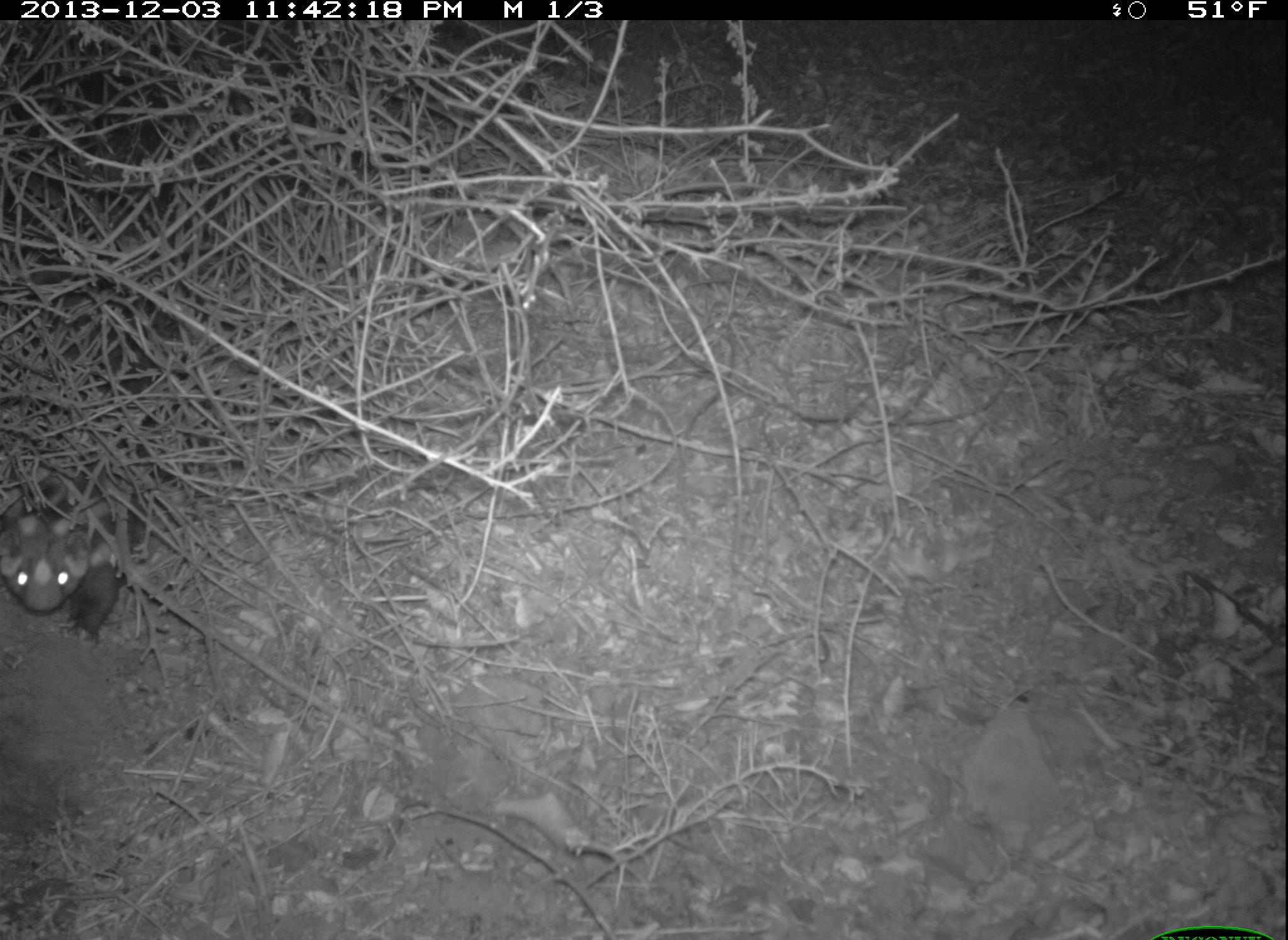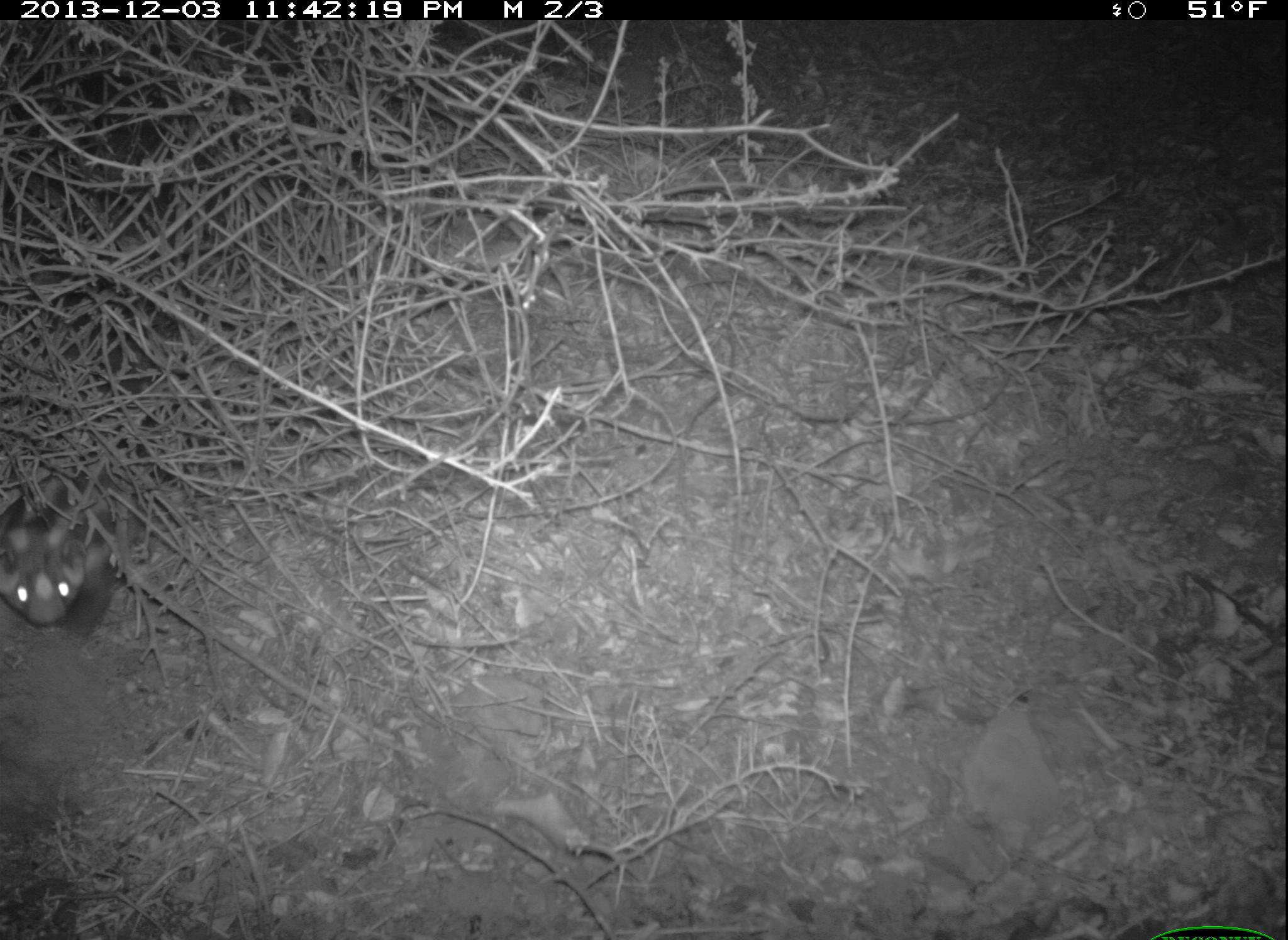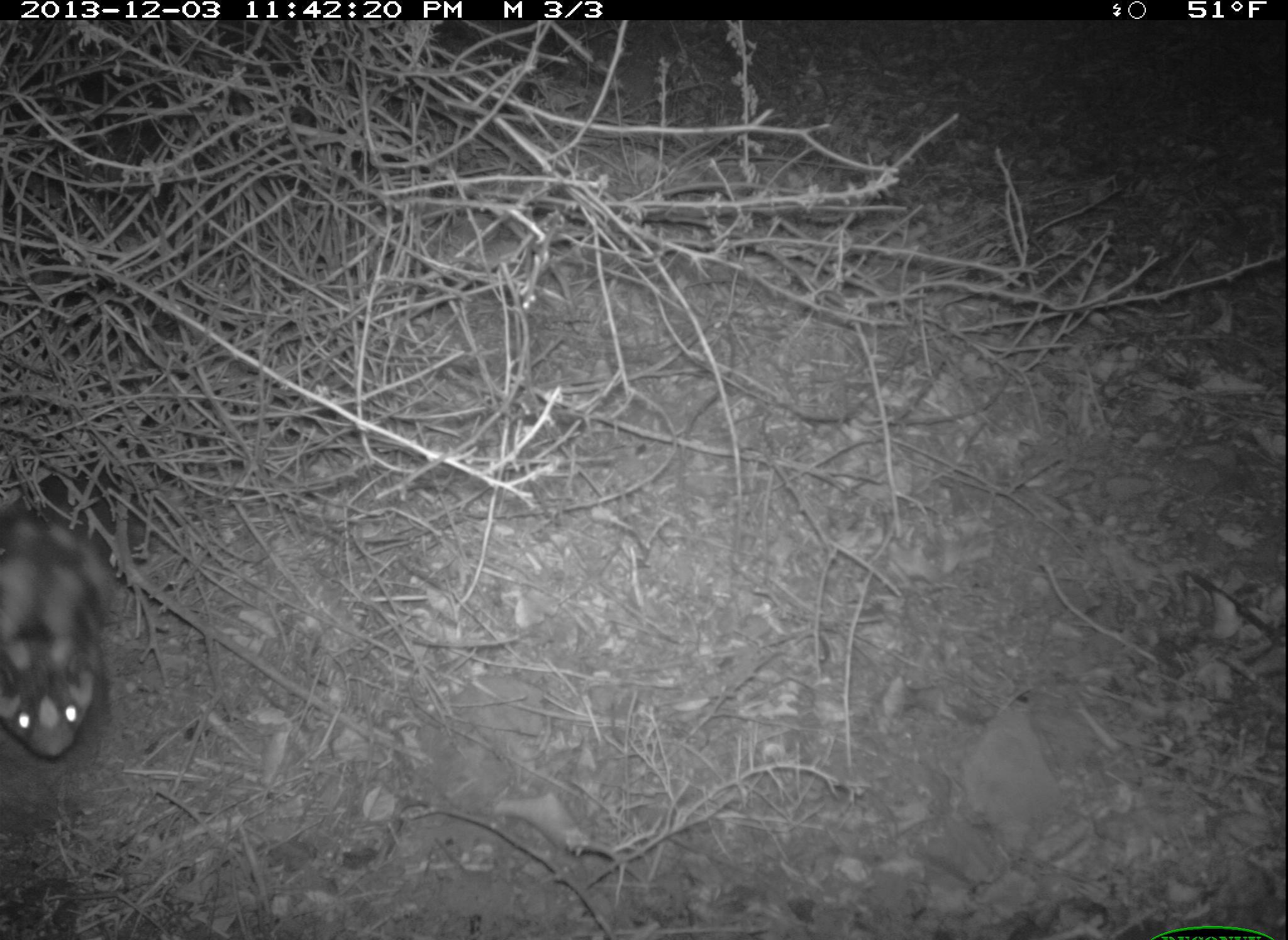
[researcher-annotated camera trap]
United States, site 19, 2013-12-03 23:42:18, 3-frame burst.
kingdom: Animalia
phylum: Chordata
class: Mammalia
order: Carnivora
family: Mephitidae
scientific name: Mephitidae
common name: skunk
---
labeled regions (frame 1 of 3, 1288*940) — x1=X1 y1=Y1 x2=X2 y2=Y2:
skunk: x1=2 y1=465 x2=146 y2=637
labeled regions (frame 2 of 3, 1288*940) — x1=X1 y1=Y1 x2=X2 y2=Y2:
skunk: x1=0 y1=478 x2=116 y2=641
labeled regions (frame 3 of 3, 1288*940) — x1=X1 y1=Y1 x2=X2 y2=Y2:
skunk: x1=2 y1=464 x2=135 y2=761